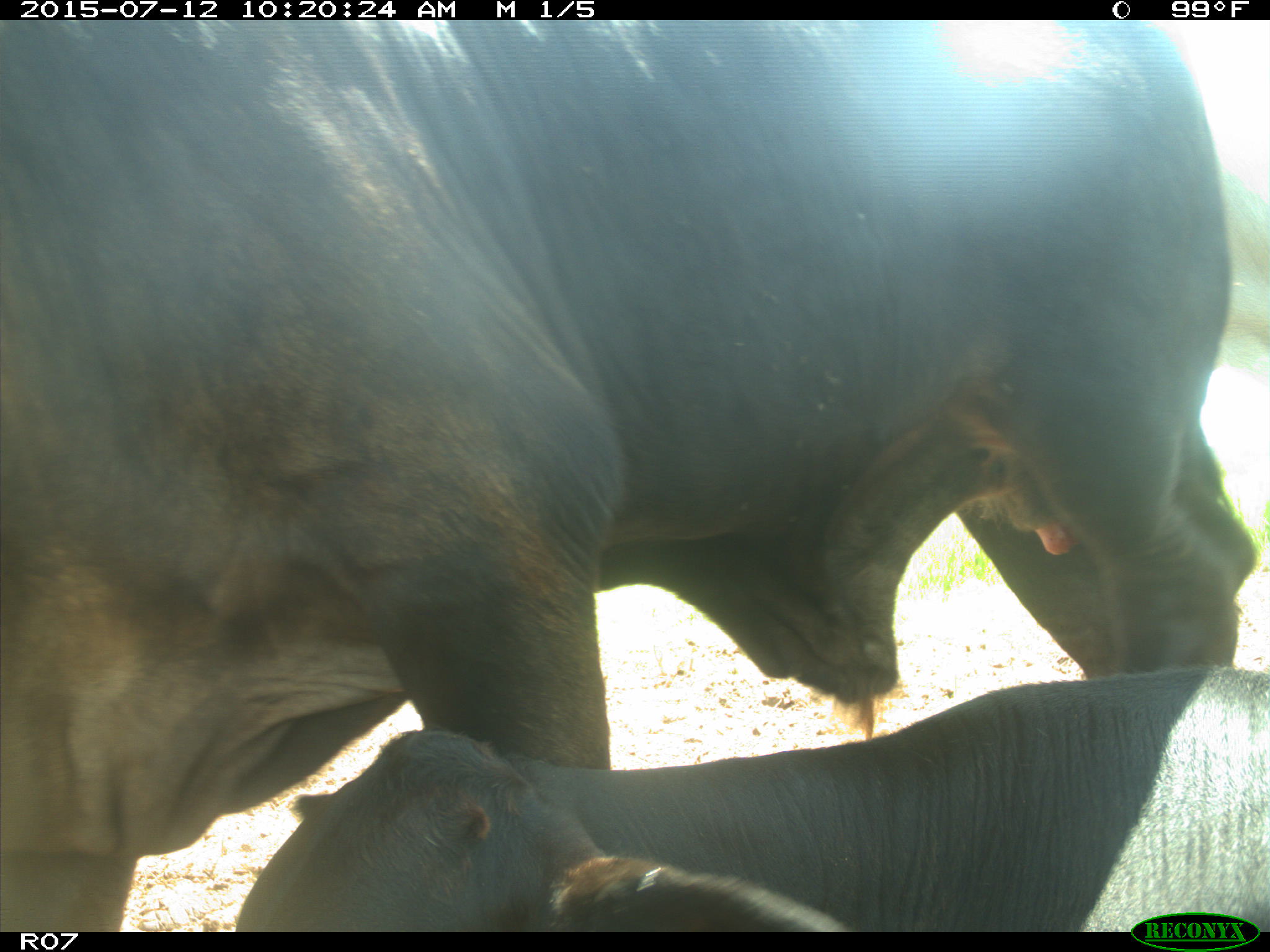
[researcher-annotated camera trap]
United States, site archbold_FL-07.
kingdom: Animalia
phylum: Chordata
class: Mammalia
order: Artiodactyla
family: Bovidae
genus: Bos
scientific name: Bos taurus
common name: domestic cow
Bos taurus (domestic cow).